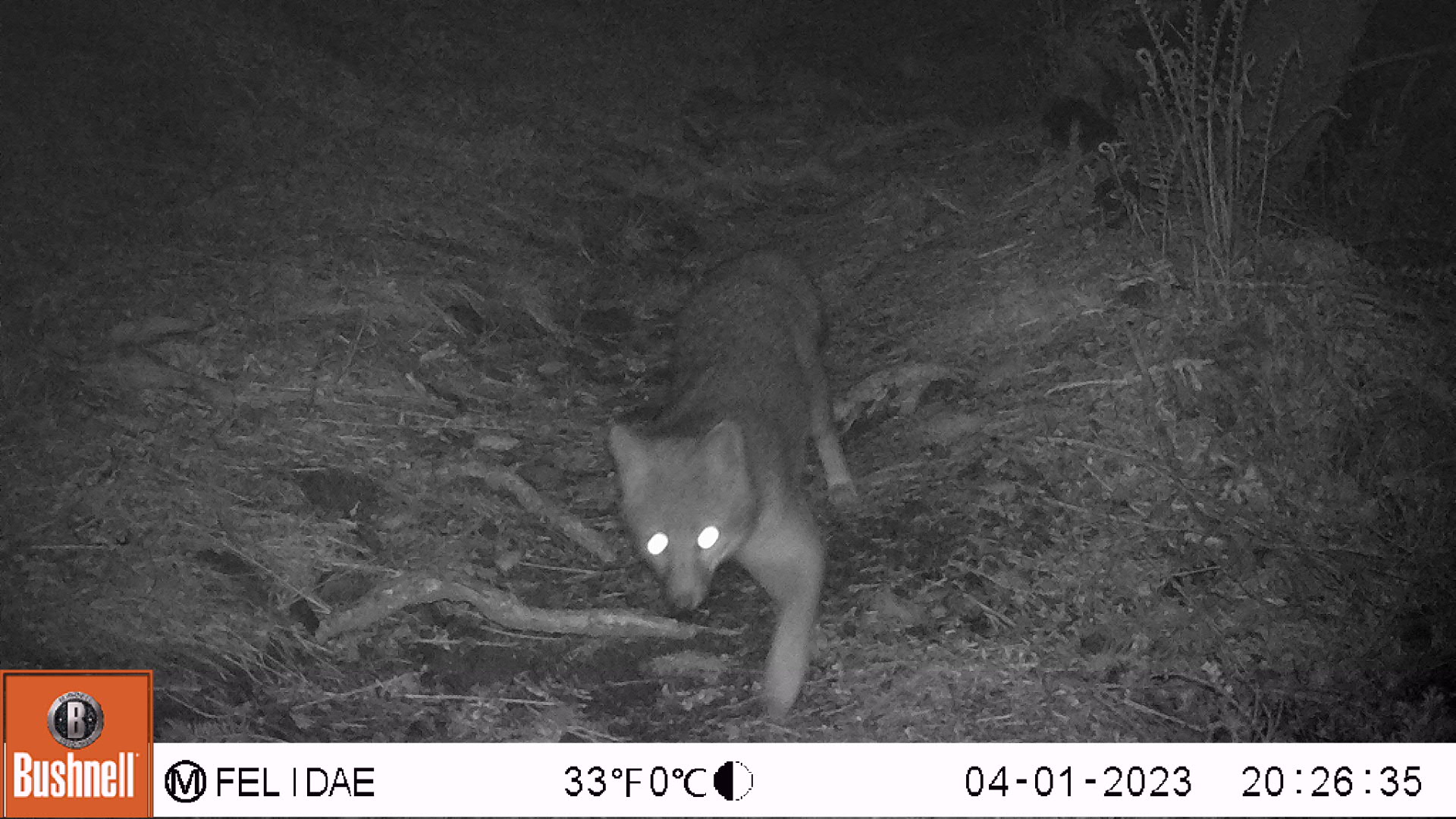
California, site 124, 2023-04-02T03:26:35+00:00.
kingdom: Animalia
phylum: Chordata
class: Mammalia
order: Carnivora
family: Canidae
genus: Urocyon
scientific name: Urocyon cinereoargenteus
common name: gray fox